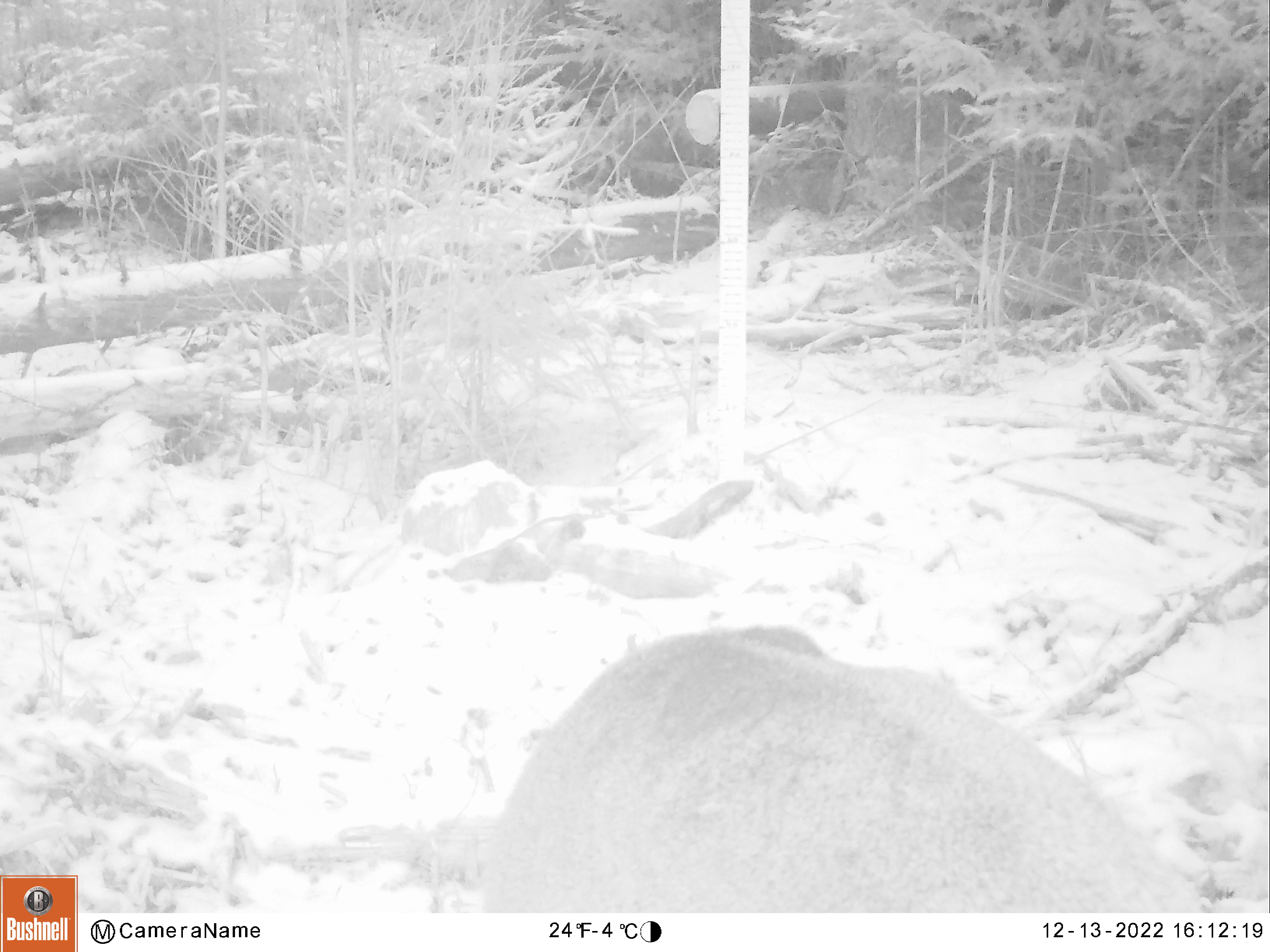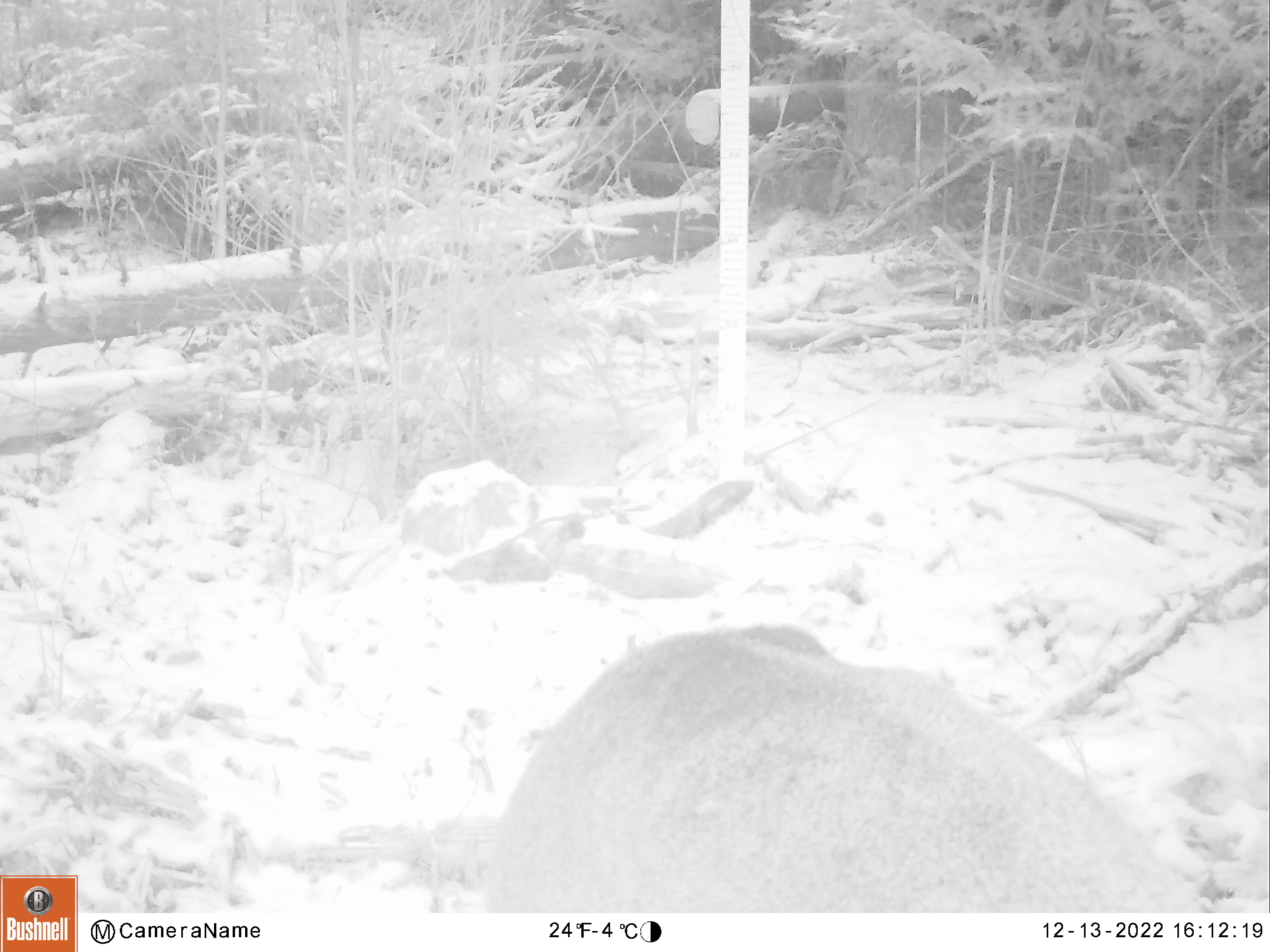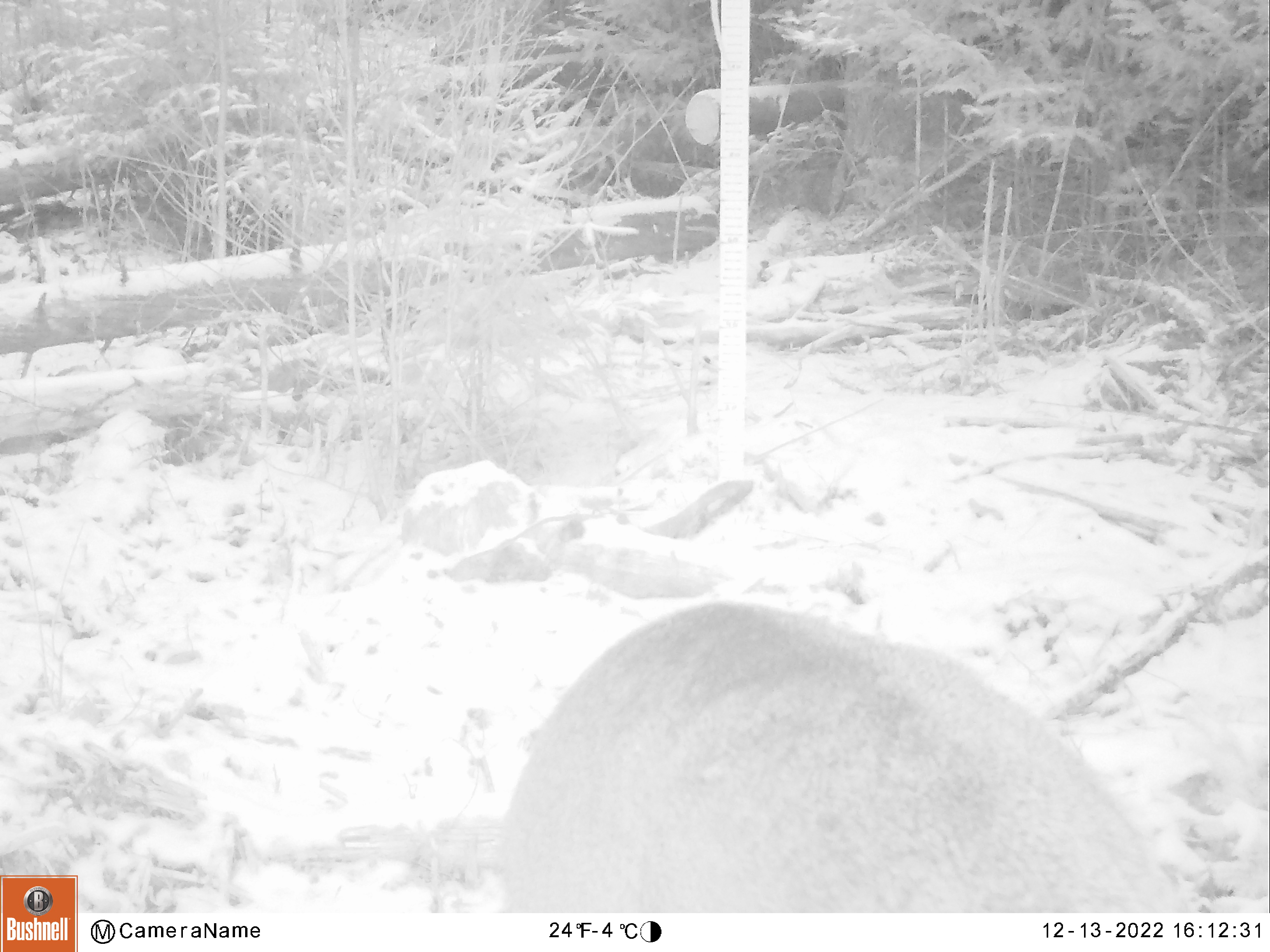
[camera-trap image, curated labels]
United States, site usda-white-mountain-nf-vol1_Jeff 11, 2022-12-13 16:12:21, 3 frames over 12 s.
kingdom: Animalia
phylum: Chordata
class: Mammalia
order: Artiodactyla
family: Cervidae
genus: Odocoileus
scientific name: Odocoileus virginianus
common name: white-tailed deer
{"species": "white-tailed deer (Odocoileus virginianus)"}